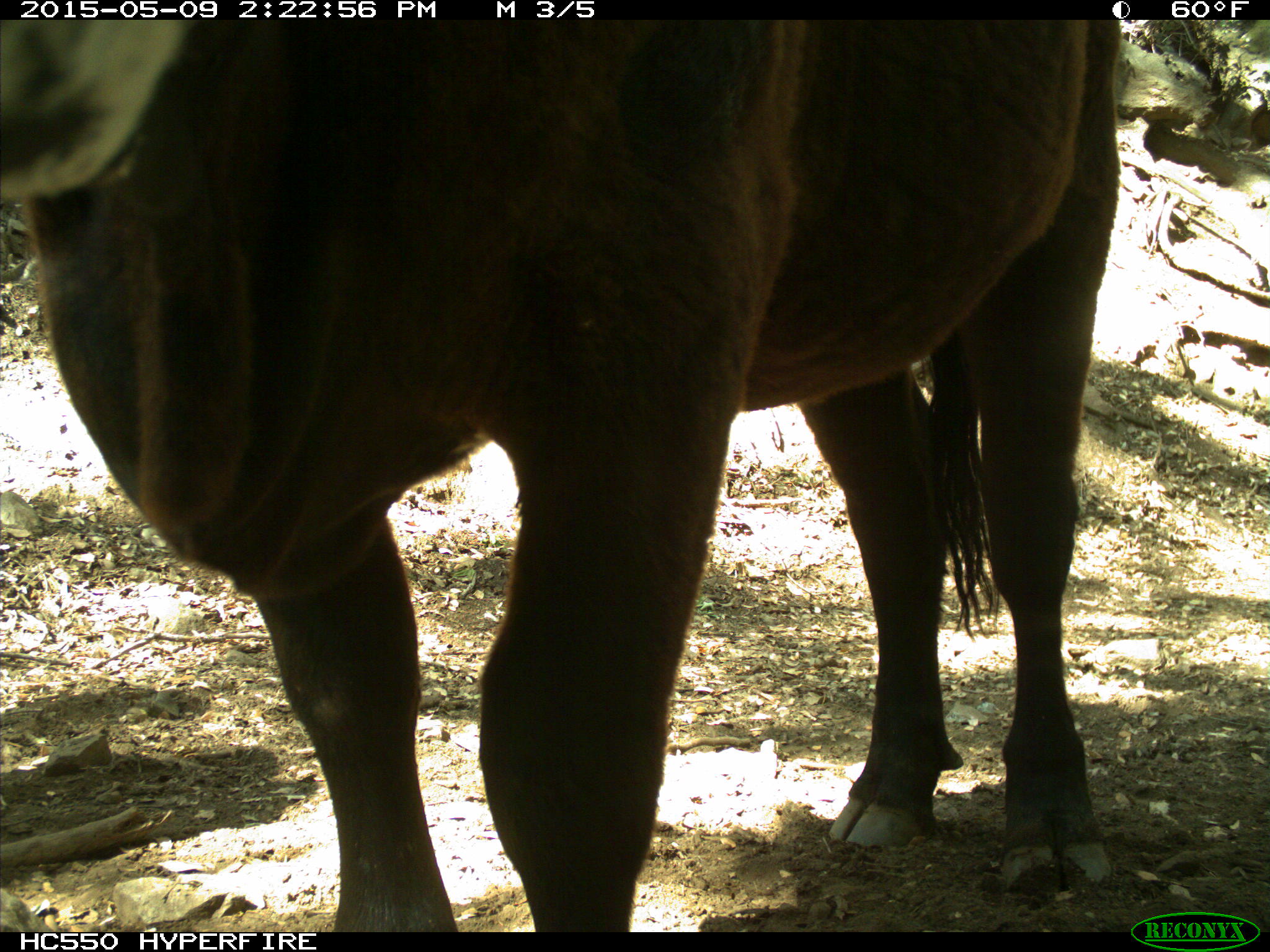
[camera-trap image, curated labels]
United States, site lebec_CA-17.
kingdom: Animalia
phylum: Chordata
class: Mammalia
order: Artiodactyla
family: Bovidae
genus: Bos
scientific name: Bos taurus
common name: domestic cow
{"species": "Bos taurus (domestic cow)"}